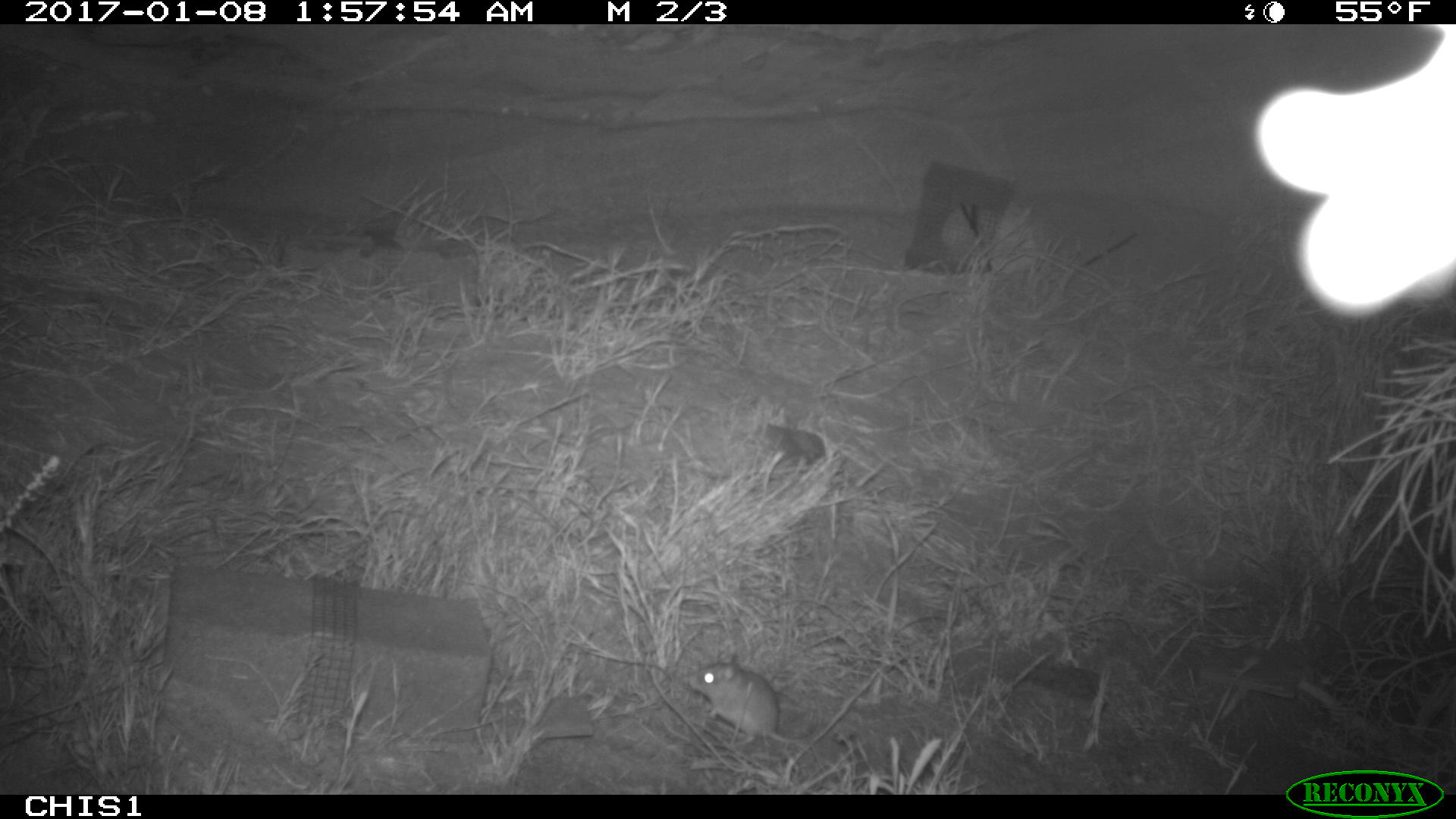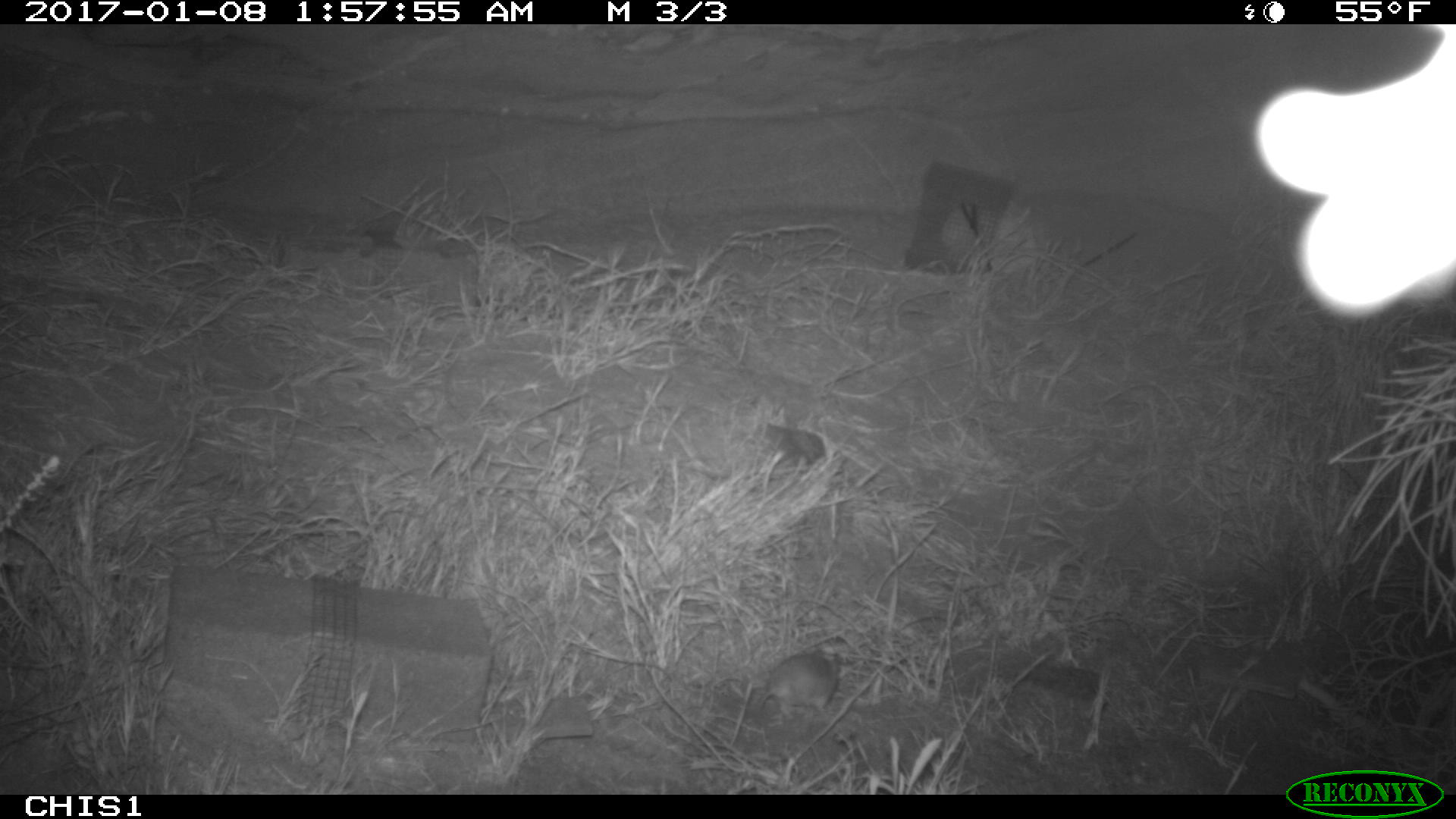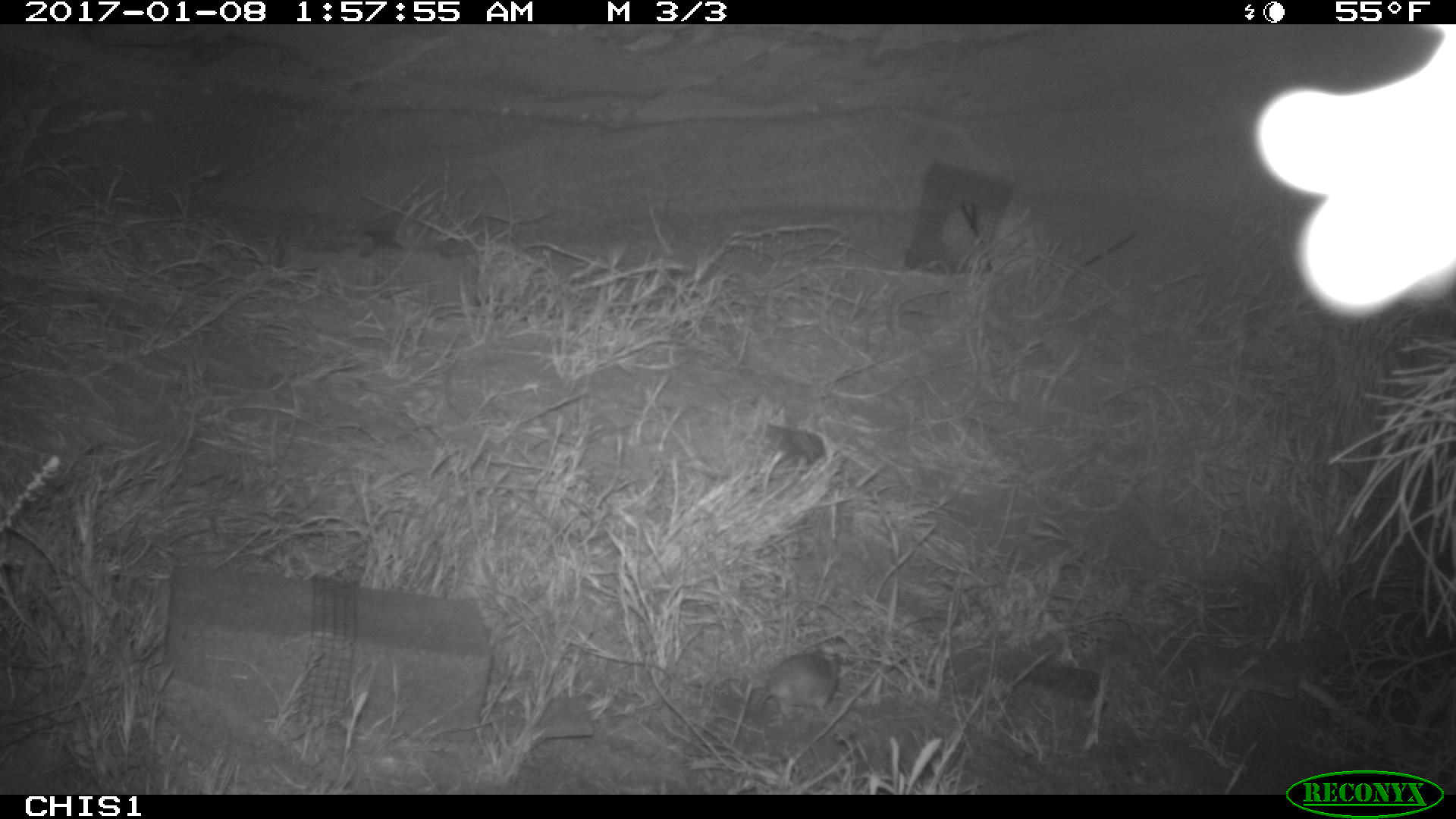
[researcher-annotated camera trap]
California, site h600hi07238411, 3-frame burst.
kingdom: Animalia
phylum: Chordata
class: Mammalia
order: Rodentia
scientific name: Rodentia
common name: rodent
Rodent (Rodentia).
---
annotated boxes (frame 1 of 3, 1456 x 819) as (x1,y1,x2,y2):
rodent: (688,660,821,745)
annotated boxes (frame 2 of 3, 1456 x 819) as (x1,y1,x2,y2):
rodent: (757,649,837,717)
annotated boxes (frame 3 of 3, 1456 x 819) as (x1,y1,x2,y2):
rodent: (756,649,840,719)